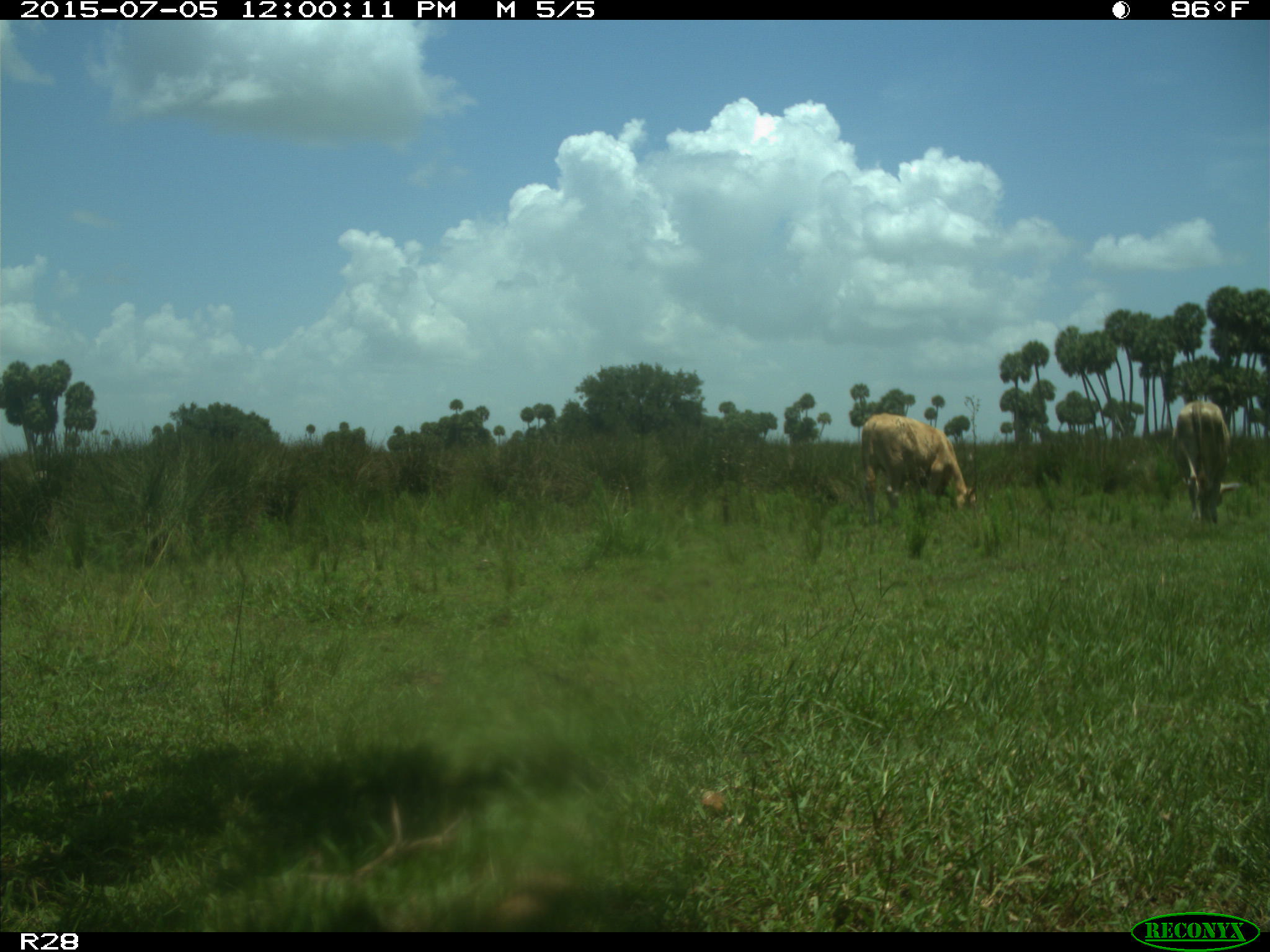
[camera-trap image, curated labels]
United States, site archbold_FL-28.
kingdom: Animalia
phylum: Chordata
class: Mammalia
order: Artiodactyla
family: Bovidae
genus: Bos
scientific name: Bos taurus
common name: domestic cow